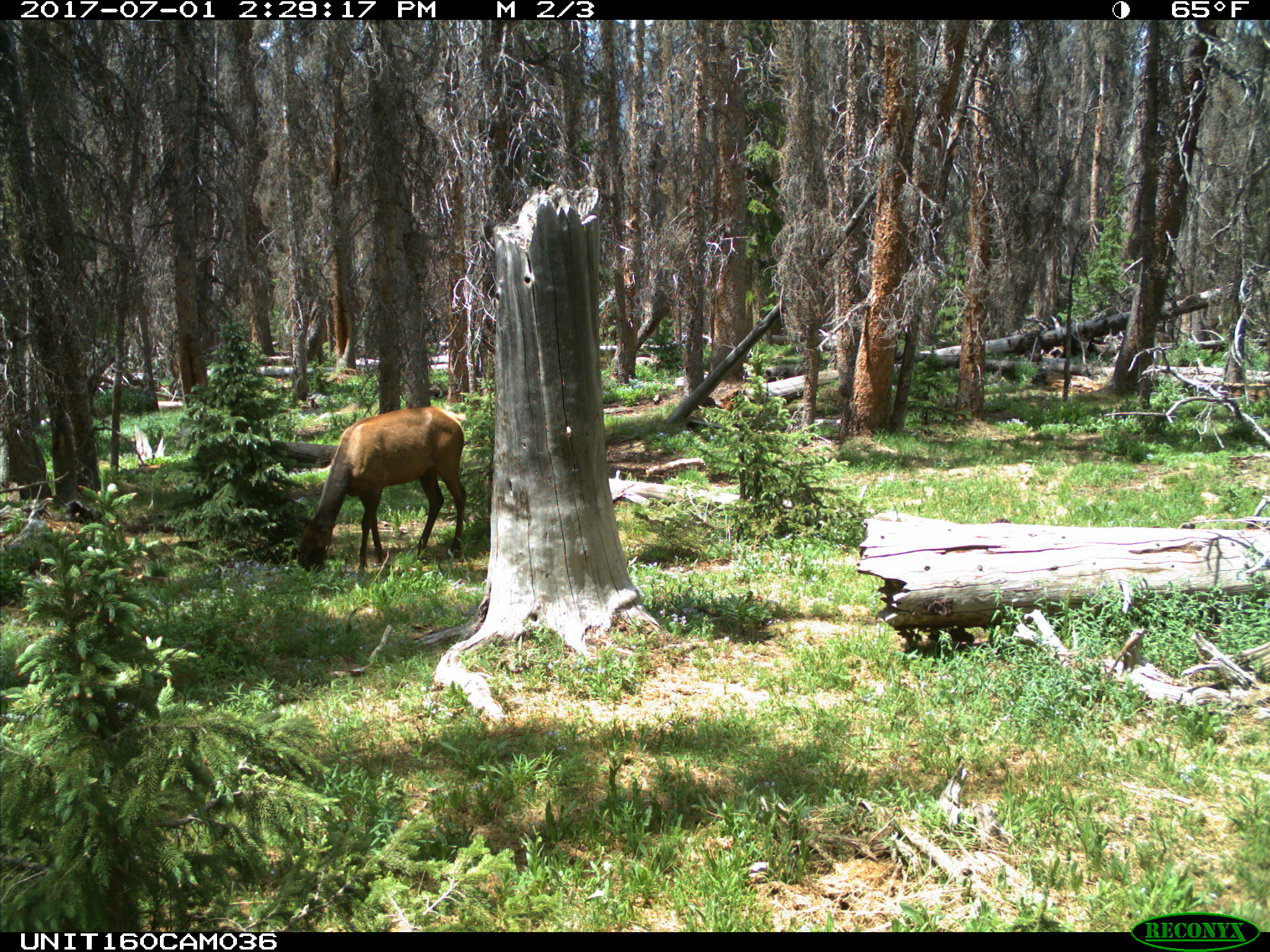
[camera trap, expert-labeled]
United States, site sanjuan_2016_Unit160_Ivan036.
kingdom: Animalia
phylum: Chordata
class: Mammalia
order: Artiodactyla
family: Cervidae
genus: Cervus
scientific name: Cervus elaphus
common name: red deer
Cervus elaphus (red deer).